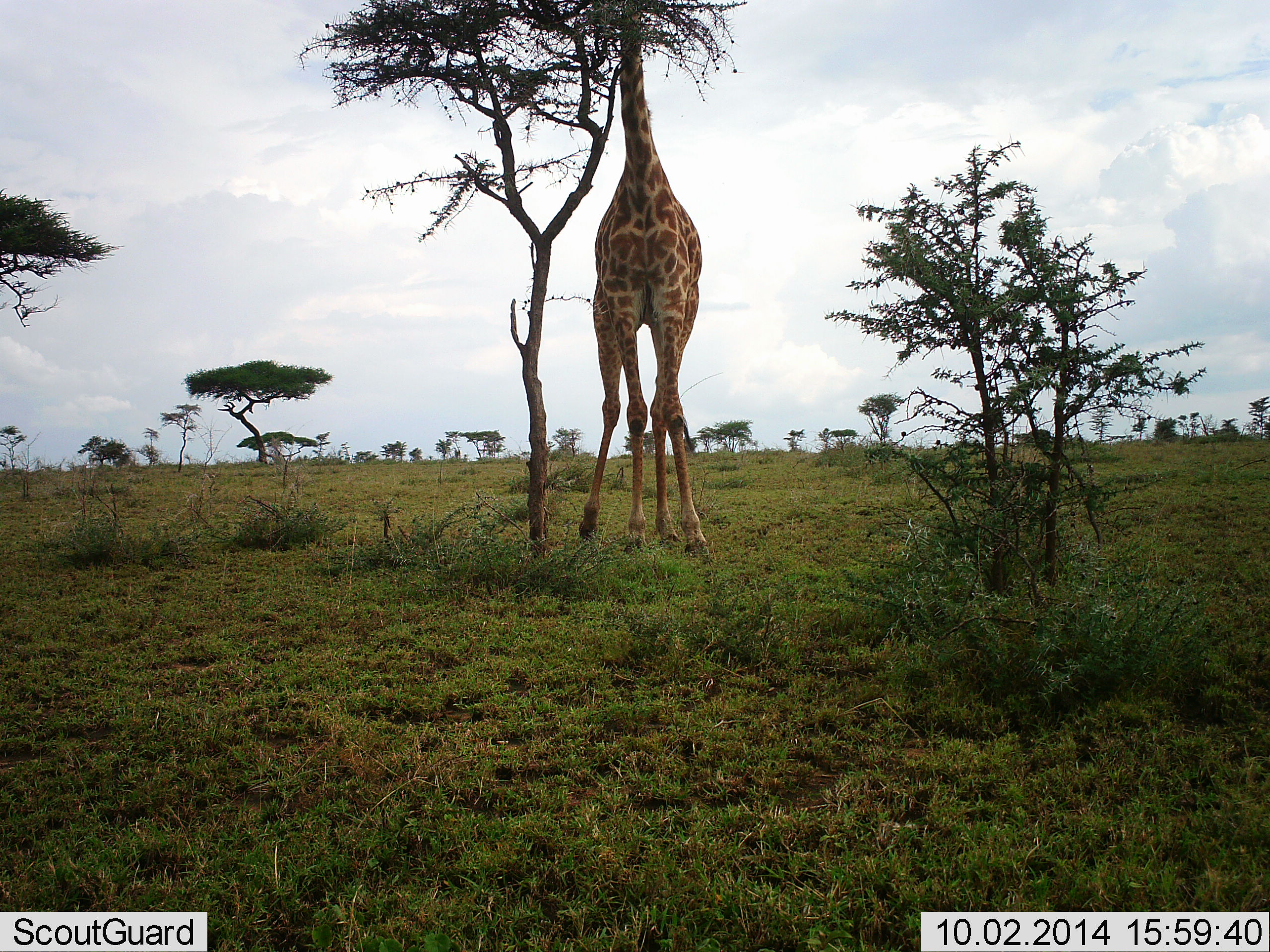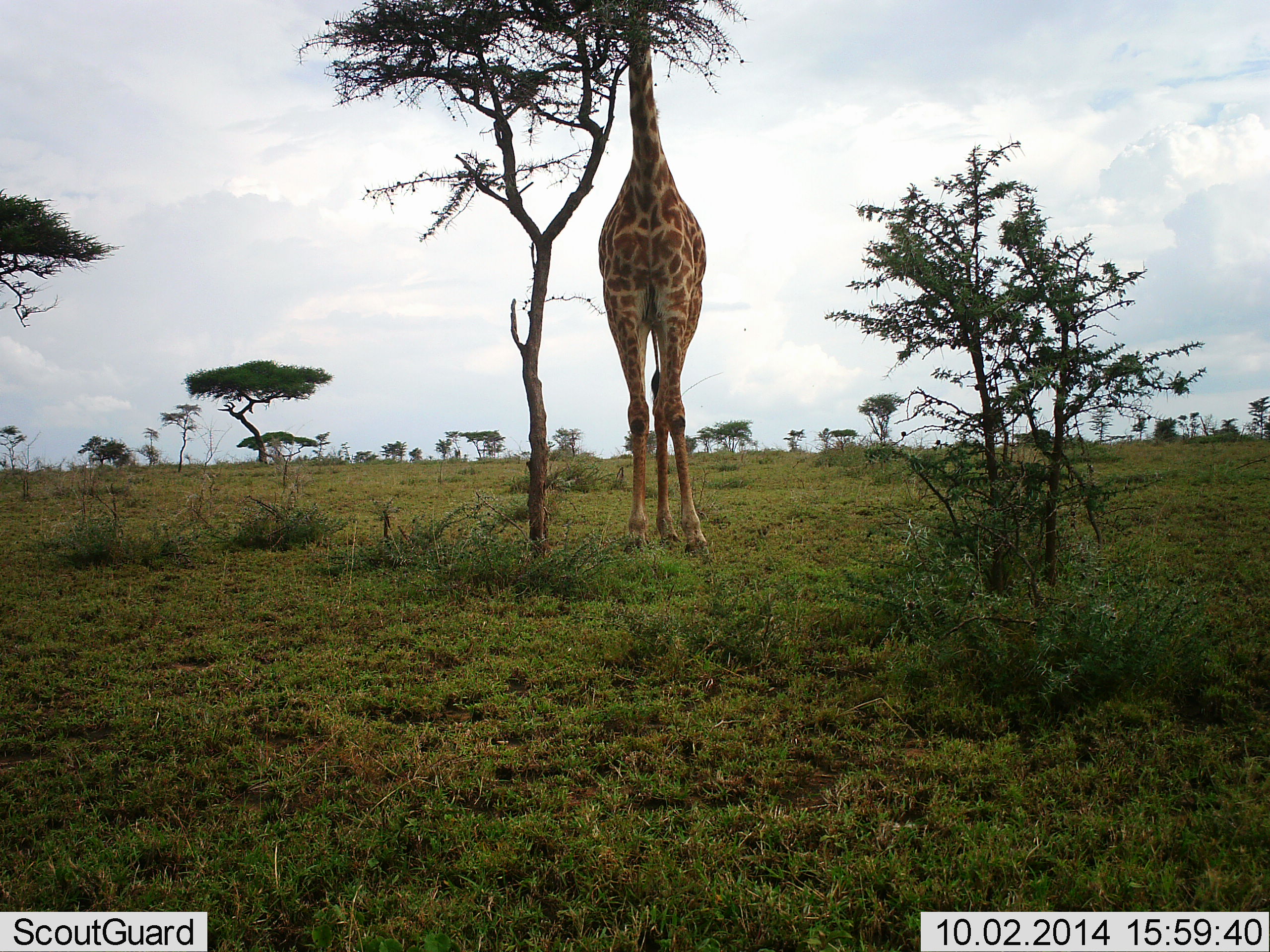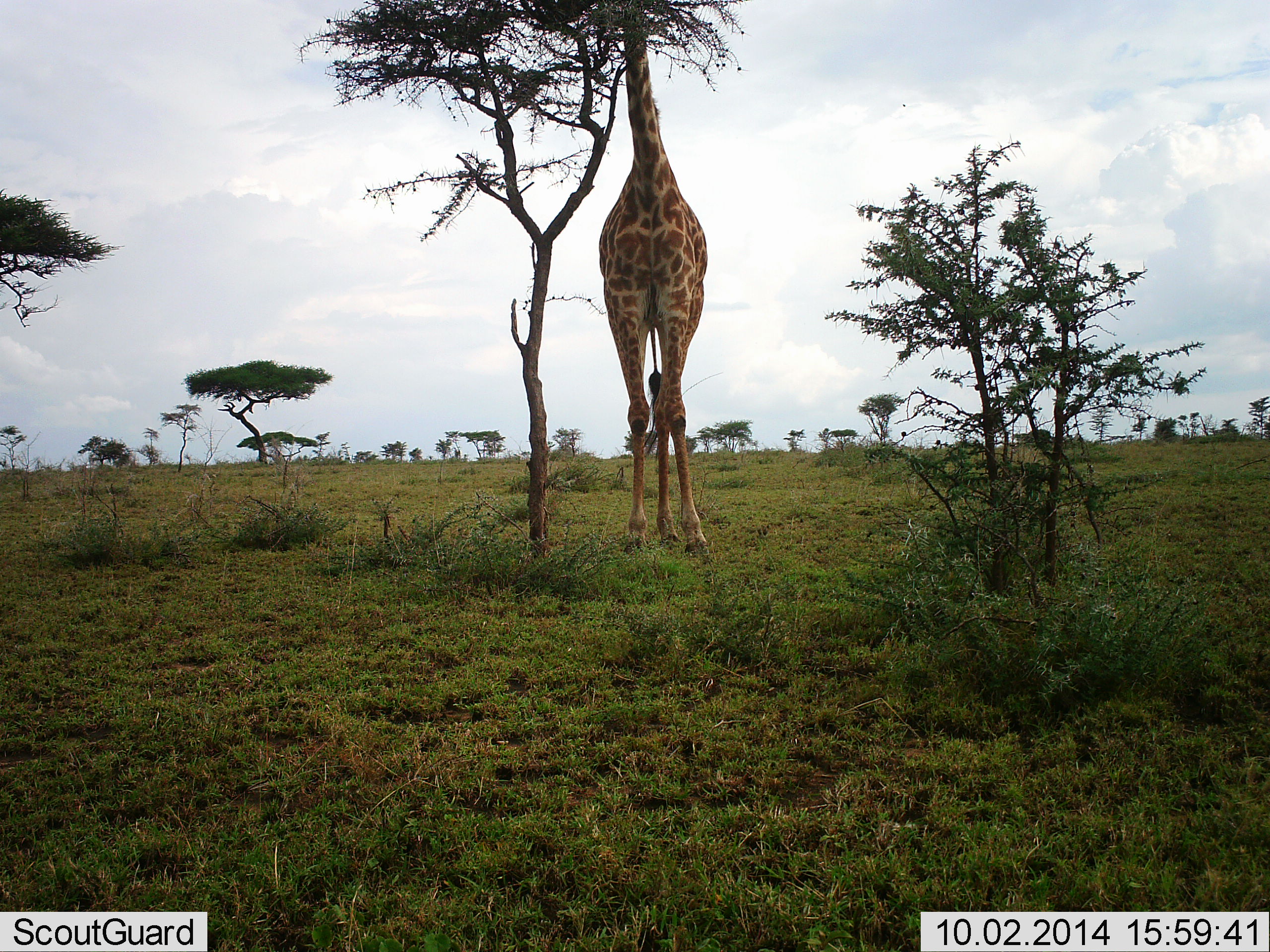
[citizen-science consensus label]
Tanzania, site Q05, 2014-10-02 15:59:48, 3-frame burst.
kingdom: Animalia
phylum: Chordata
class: Mammalia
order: Artiodactyla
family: Giraffidae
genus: Giraffa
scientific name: Giraffa camelopardalis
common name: giraffe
Giraffe (Giraffa camelopardalis), count 1. Behavior (volunteer vote fractions): standing 40%, resting 0%, moving 0%, interacting 0%. Young present (vote fraction): 0%. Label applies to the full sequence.